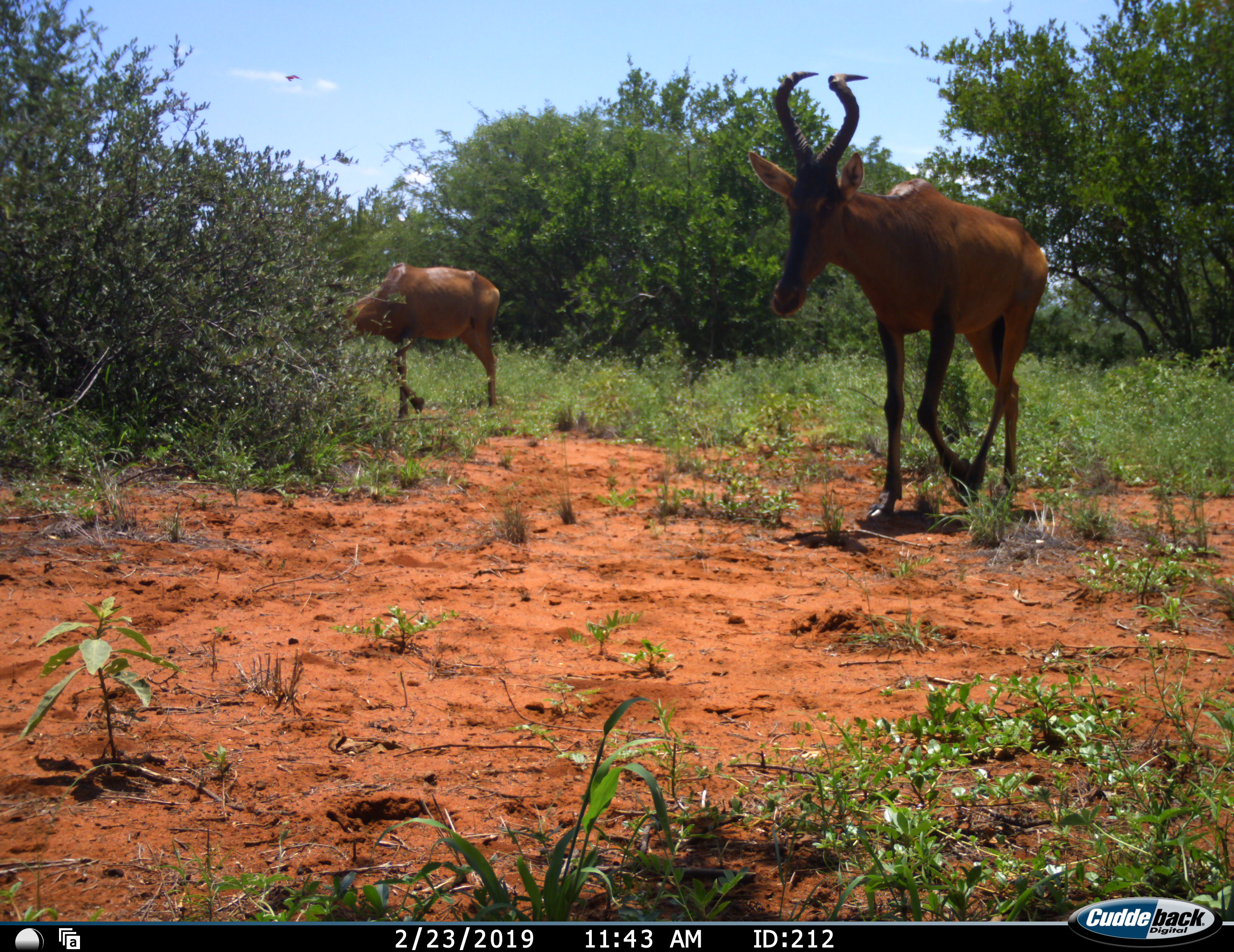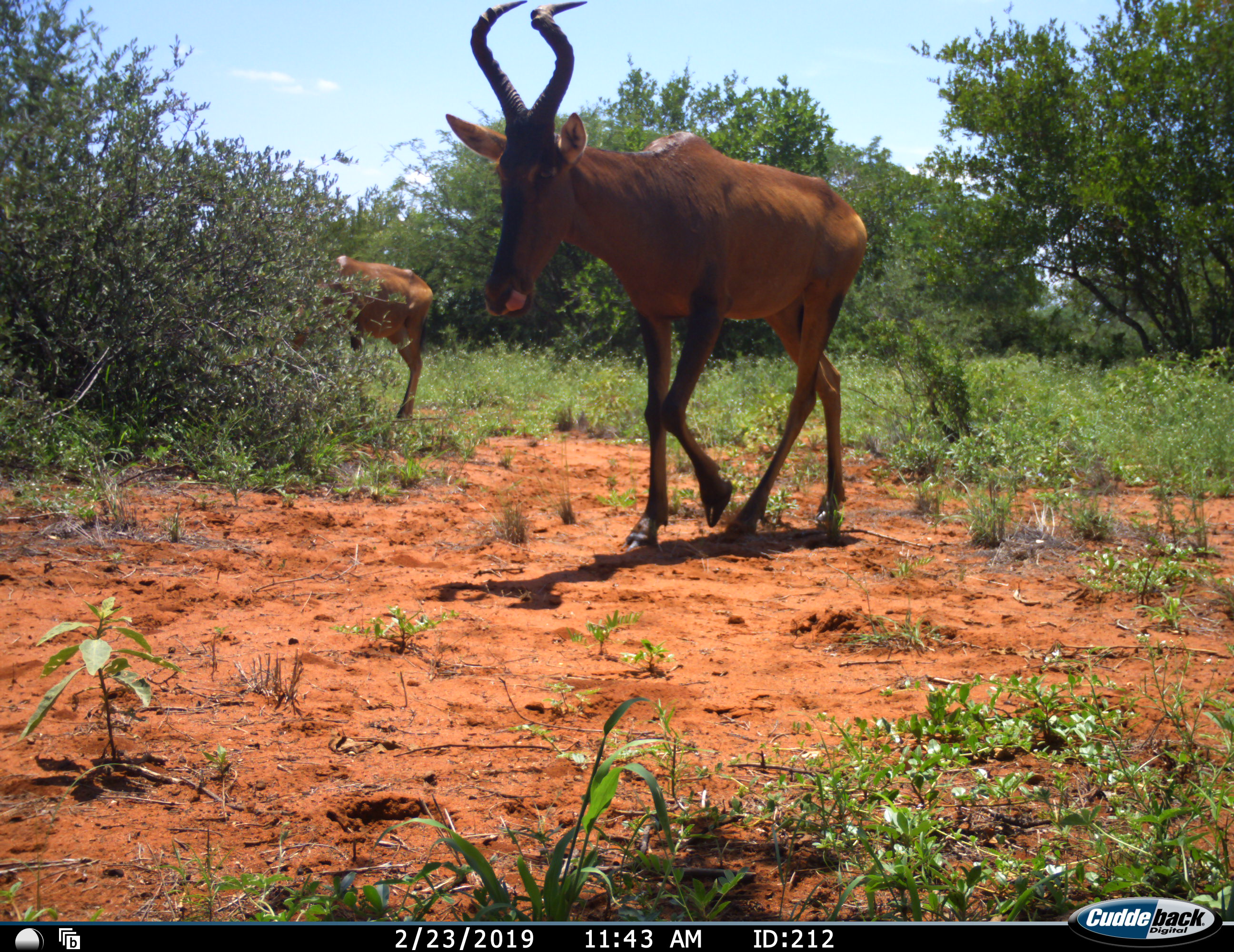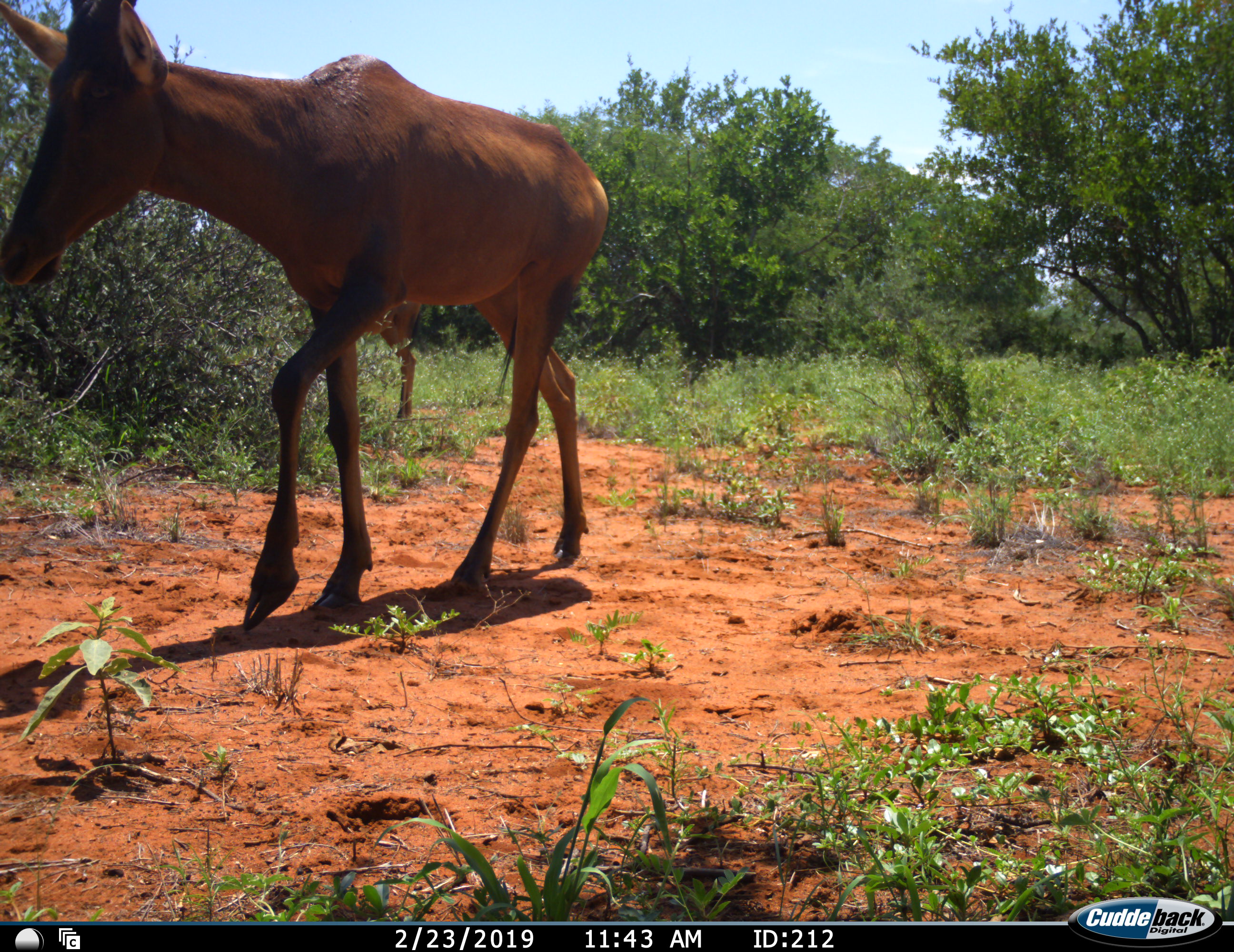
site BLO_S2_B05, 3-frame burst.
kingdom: Animalia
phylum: Chordata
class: Mammalia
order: Artiodactyla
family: Bovidae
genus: Alcelaphus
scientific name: Alcelaphus buselaphus caama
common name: red hartebeest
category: hartebeestred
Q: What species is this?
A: Hartebeestred (red hartebeest) (Alcelaphus buselaphus caama).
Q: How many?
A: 2.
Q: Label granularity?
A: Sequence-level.